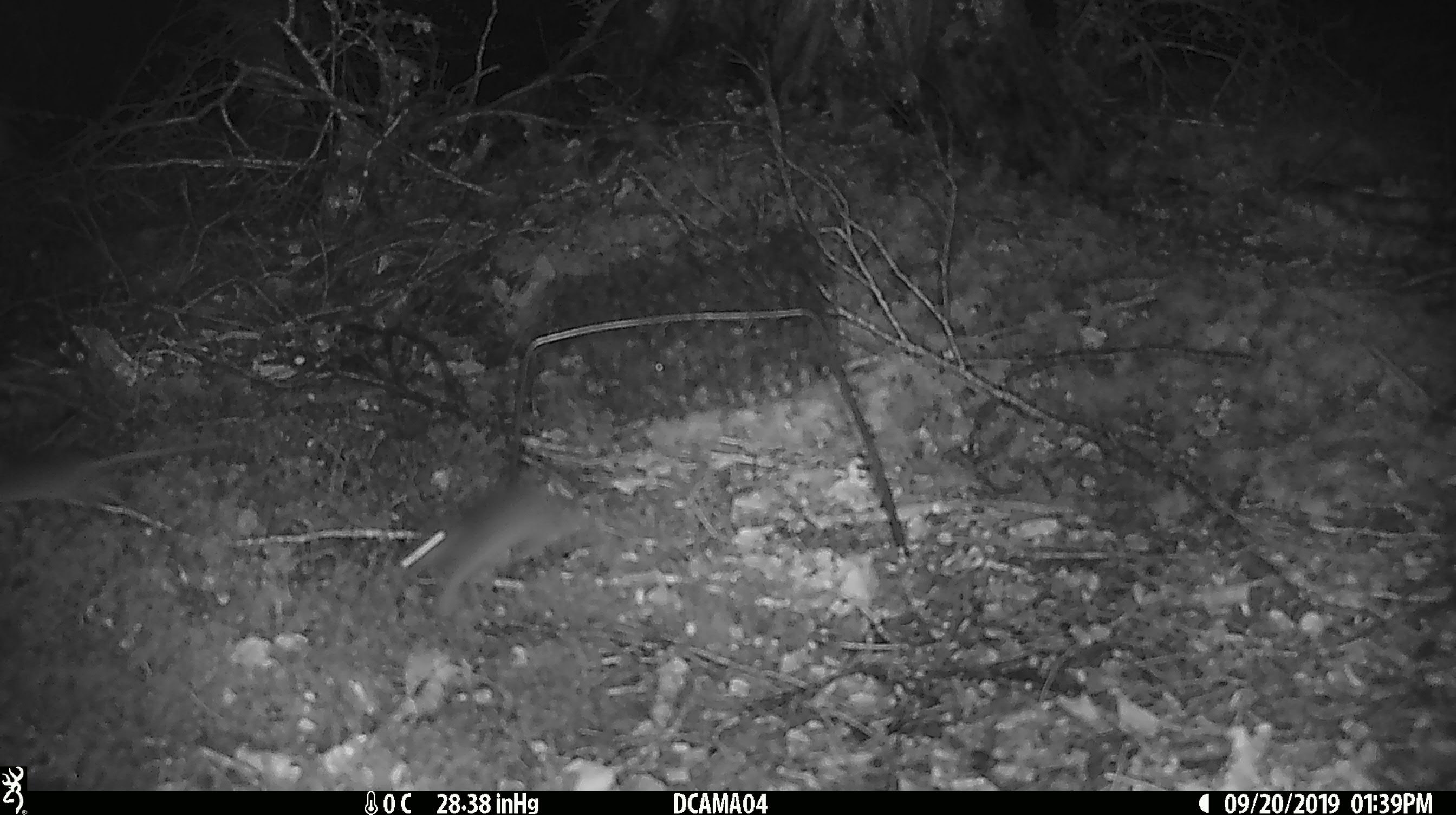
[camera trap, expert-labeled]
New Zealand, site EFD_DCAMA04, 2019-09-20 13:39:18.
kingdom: Animalia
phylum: Chordata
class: Mammalia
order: Rodentia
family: Muridae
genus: Mus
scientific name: Mus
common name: mouse